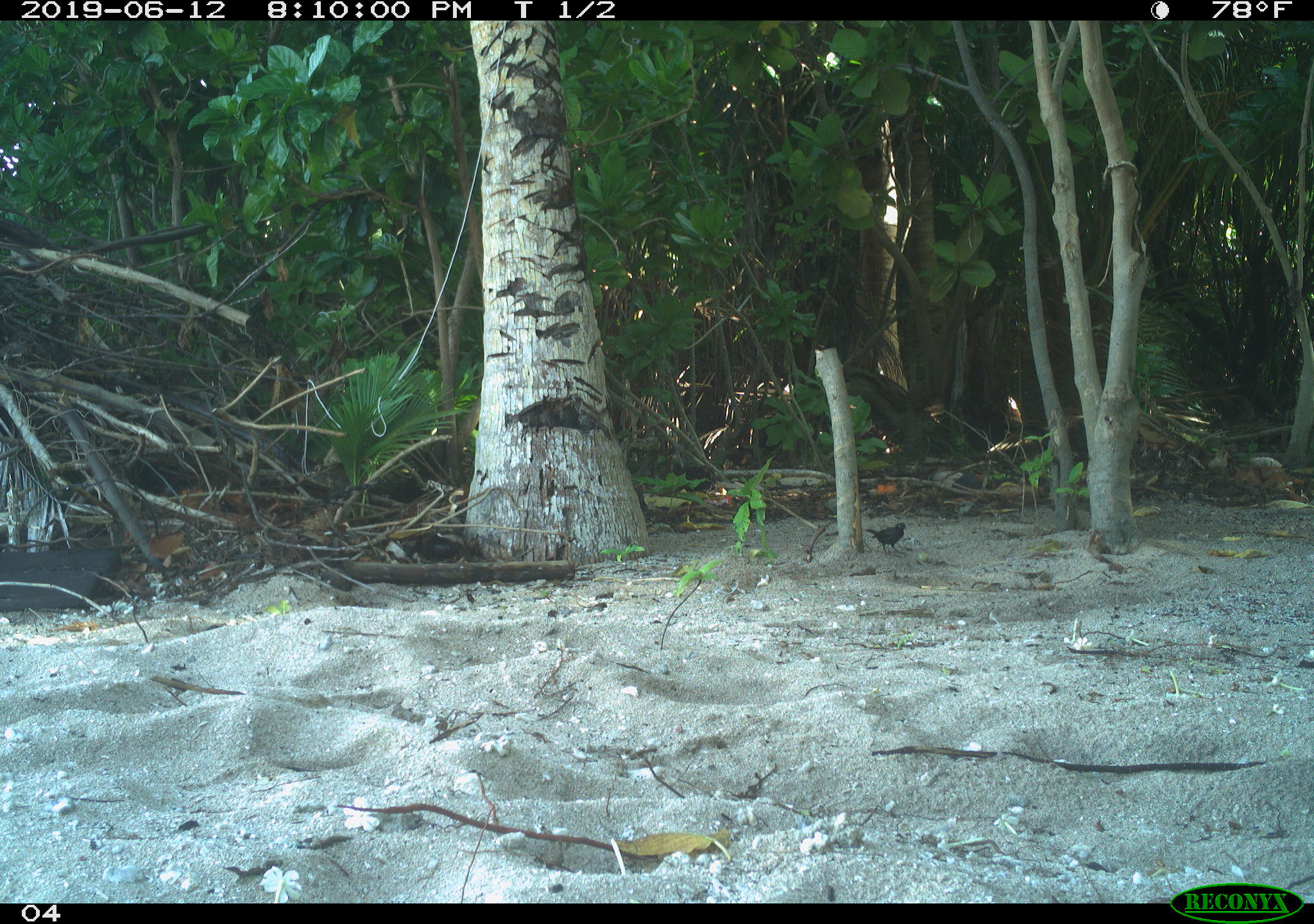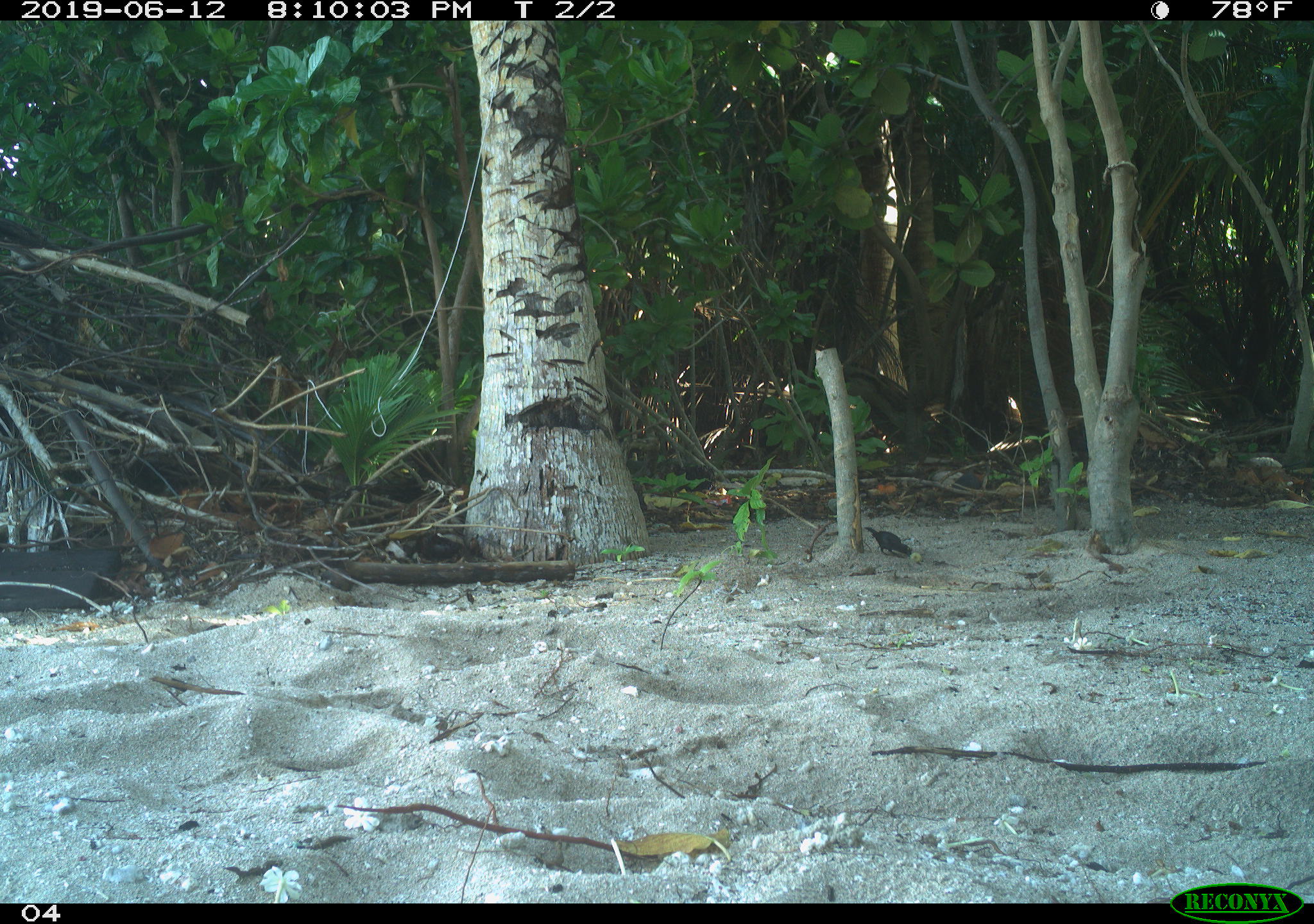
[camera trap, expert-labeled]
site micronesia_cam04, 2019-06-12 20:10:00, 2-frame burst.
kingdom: Animalia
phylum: Chordata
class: Aves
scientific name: Aves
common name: bird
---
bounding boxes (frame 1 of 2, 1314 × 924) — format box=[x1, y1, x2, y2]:
bird: box=[867, 518, 911, 555]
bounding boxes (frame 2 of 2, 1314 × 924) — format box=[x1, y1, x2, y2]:
bird: box=[862, 521, 916, 559]